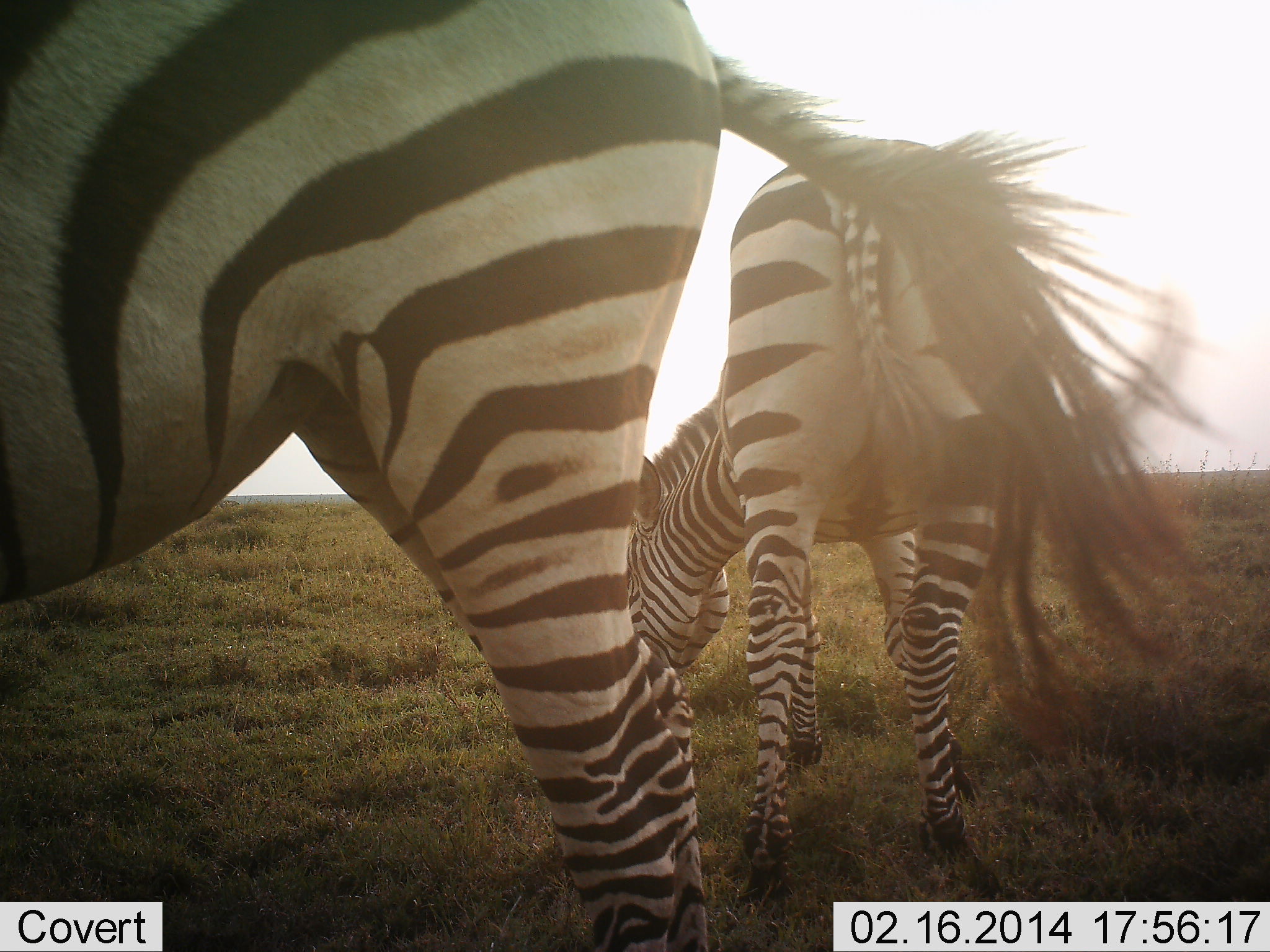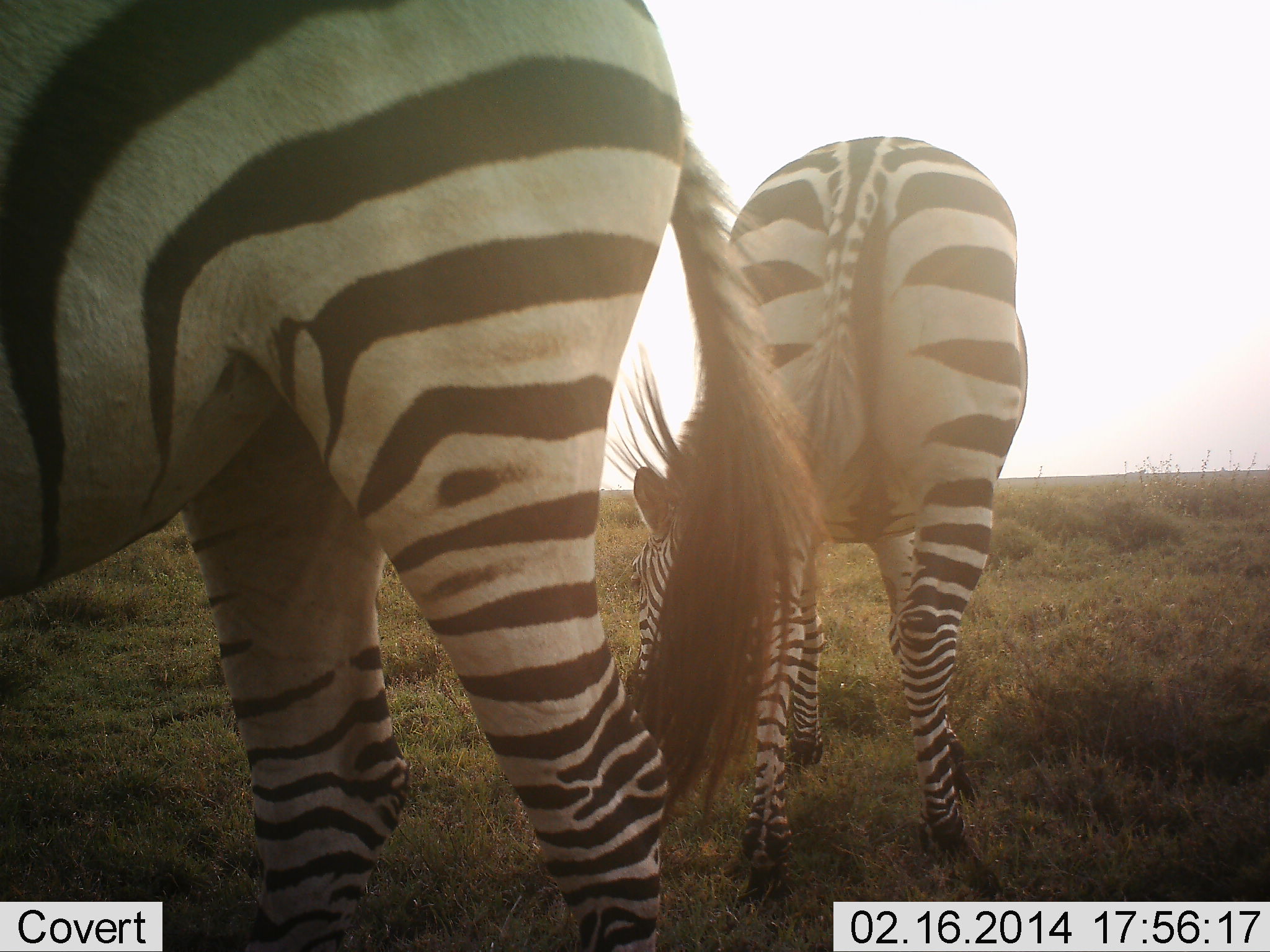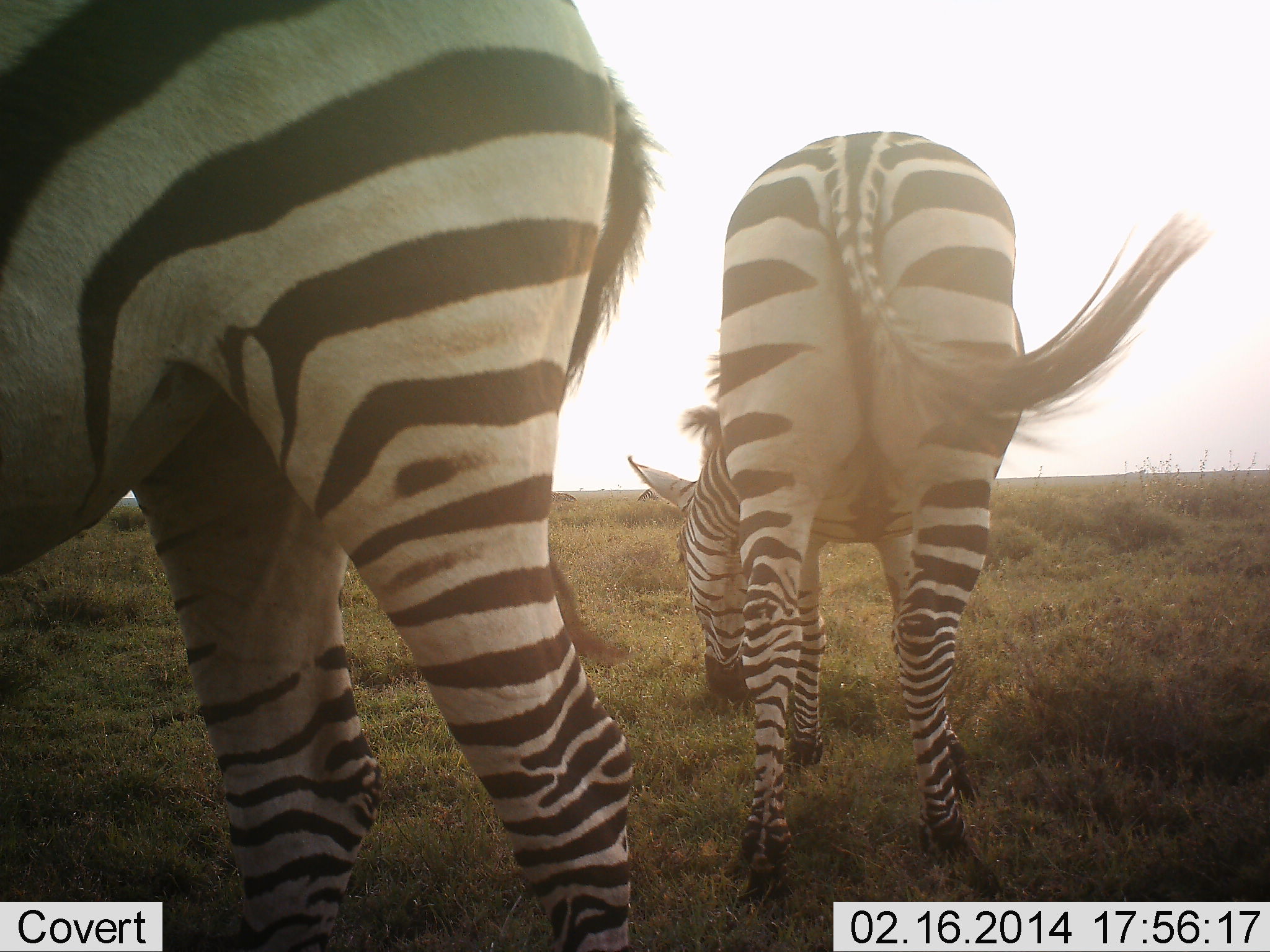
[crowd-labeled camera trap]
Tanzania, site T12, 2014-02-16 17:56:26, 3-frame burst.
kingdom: Animalia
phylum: Chordata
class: Mammalia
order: Perissodactyla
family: Equidae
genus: Equus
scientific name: Equus quagga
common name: plains zebra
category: zebra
Zebra (plains zebra) (Equus quagga), count 2. Behavior (volunteer vote fractions): standing 40%, resting 10%, moving 0%, interacting 0%. Young present (vote fraction): 0%. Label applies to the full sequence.